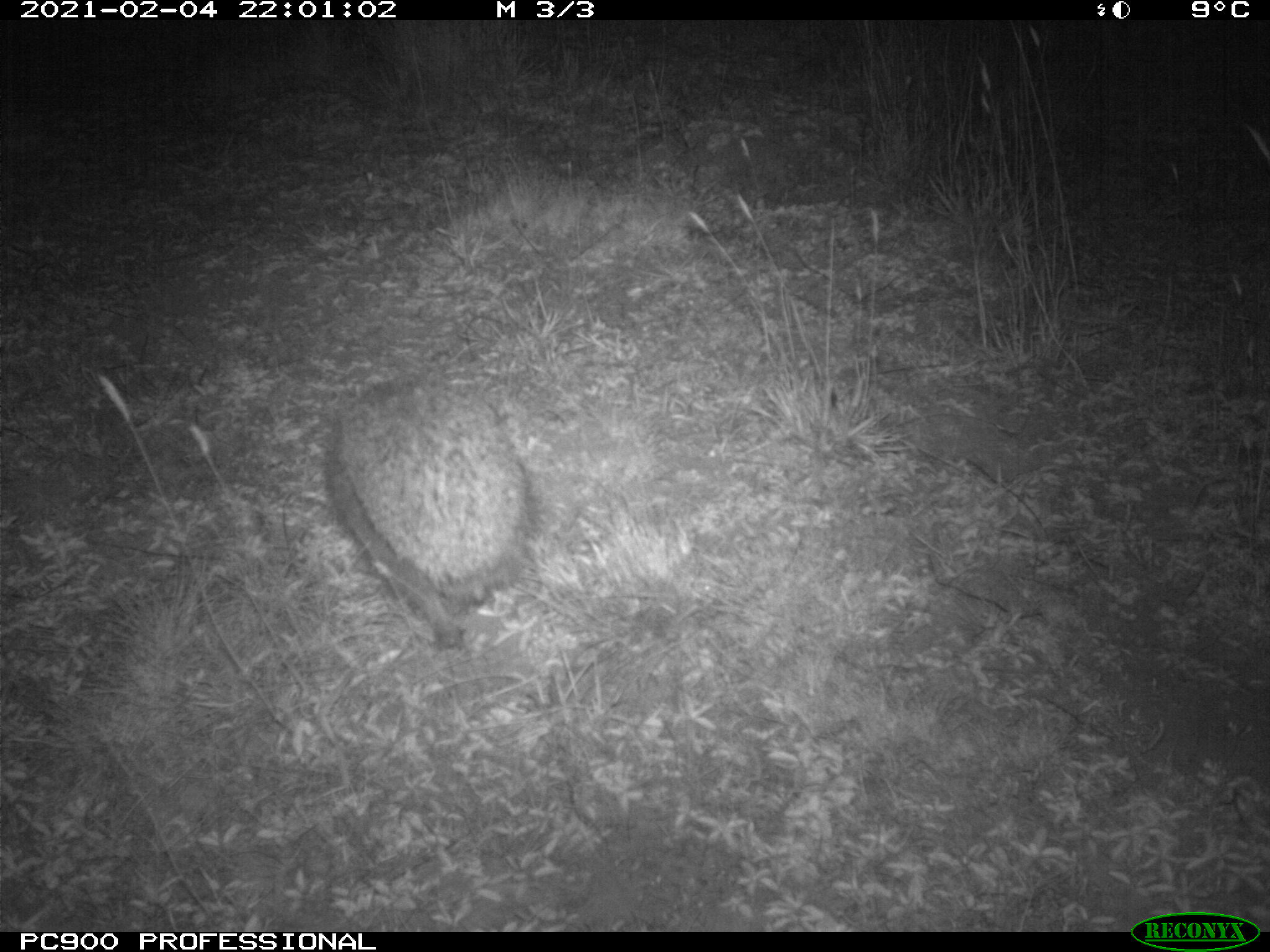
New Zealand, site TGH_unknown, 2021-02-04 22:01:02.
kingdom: Animalia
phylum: Chordata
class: Mammalia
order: Eulipotyphla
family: Erinaceidae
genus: Erinaceus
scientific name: Erinaceus europaeus europaeus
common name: european hedgehog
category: hedgehog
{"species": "hedgehog (european hedgehog) (Erinaceus europaeus europaeus)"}